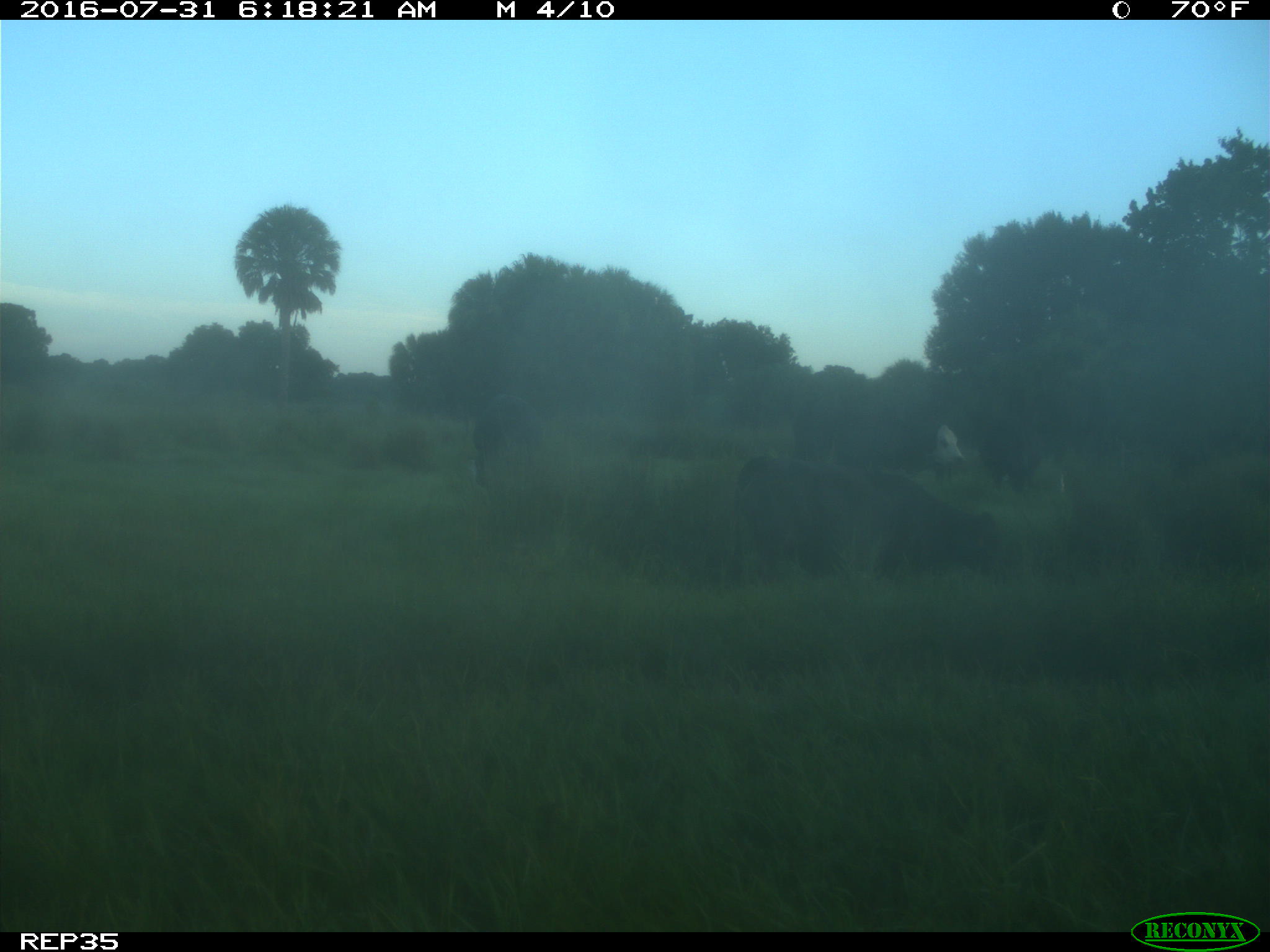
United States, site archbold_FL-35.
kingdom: Animalia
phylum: Chordata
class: Mammalia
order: Artiodactyla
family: Bovidae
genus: Bos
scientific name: Bos taurus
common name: domestic cow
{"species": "Bos taurus (domestic cow)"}